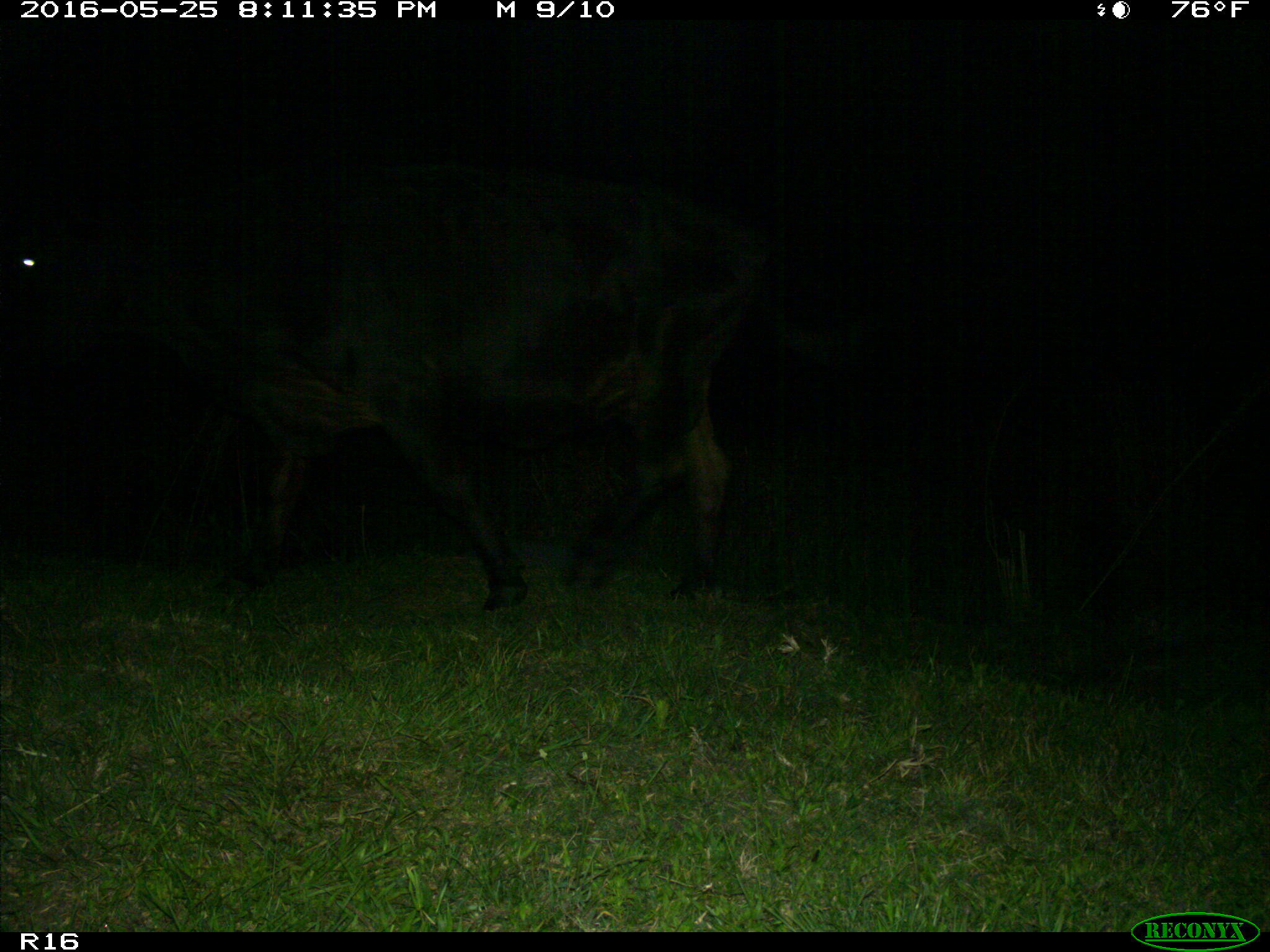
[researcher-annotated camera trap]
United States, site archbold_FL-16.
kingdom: Animalia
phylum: Chordata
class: Mammalia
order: Artiodactyla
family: Bovidae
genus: Bos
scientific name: Bos taurus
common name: domestic cow